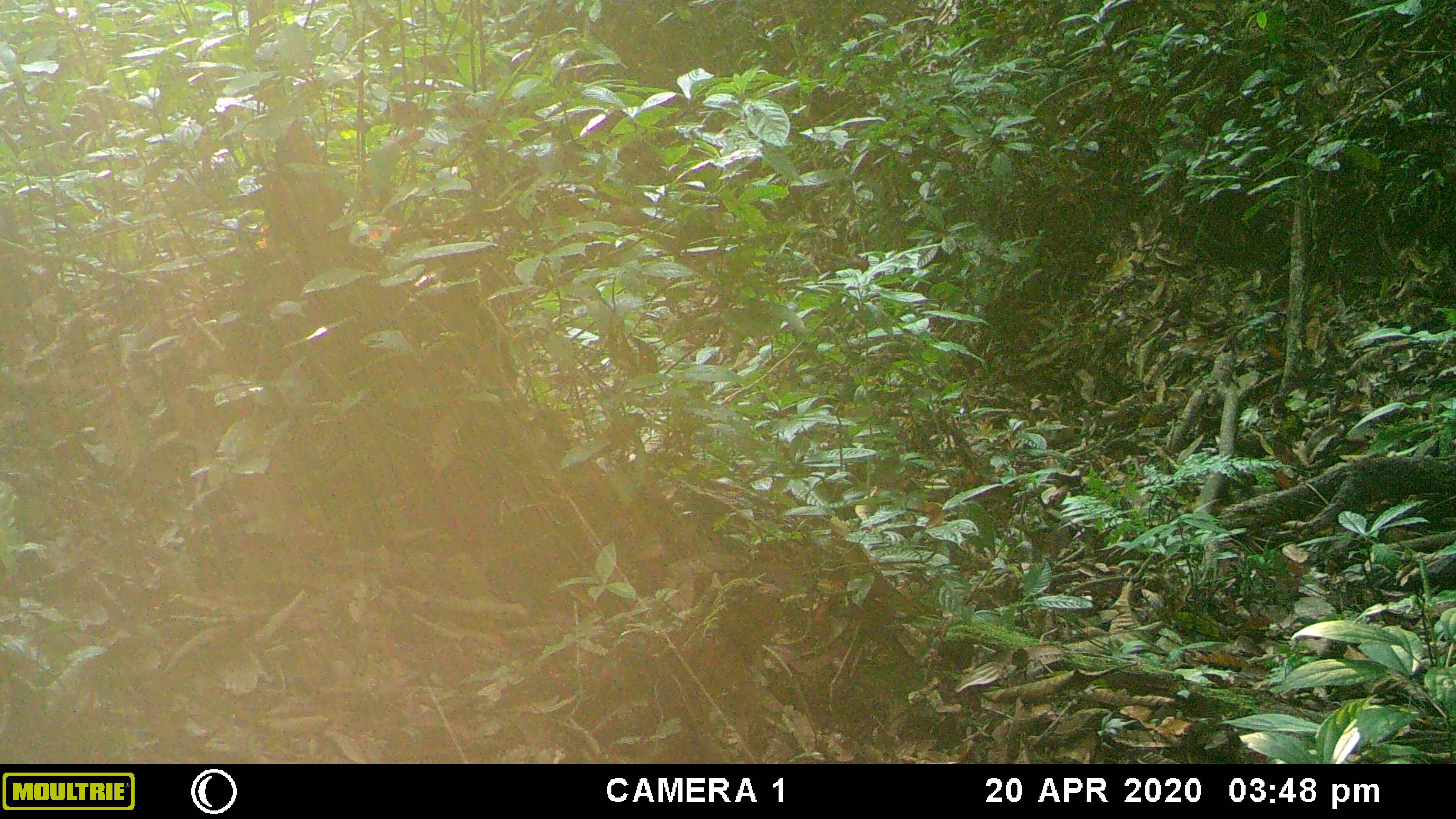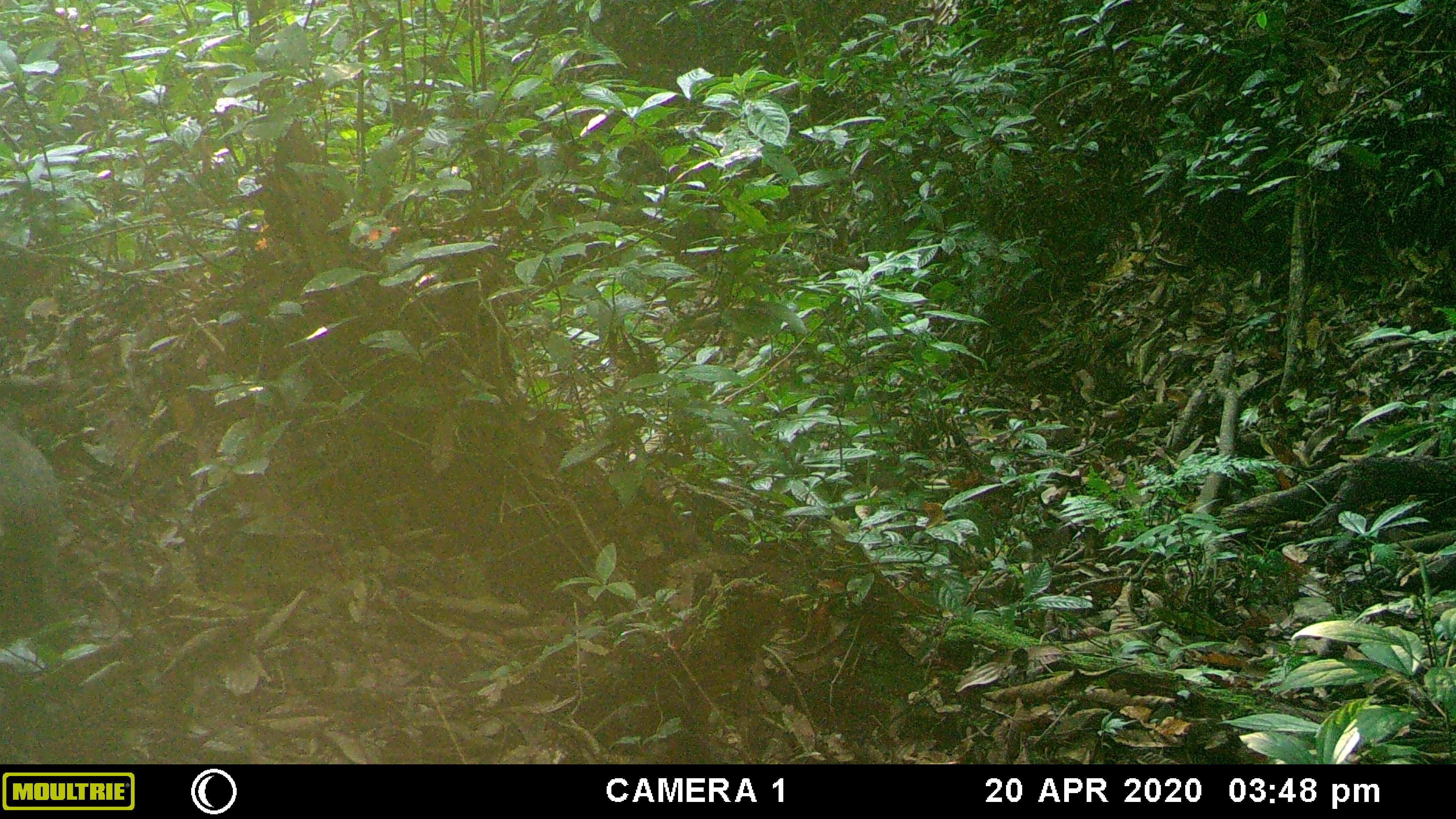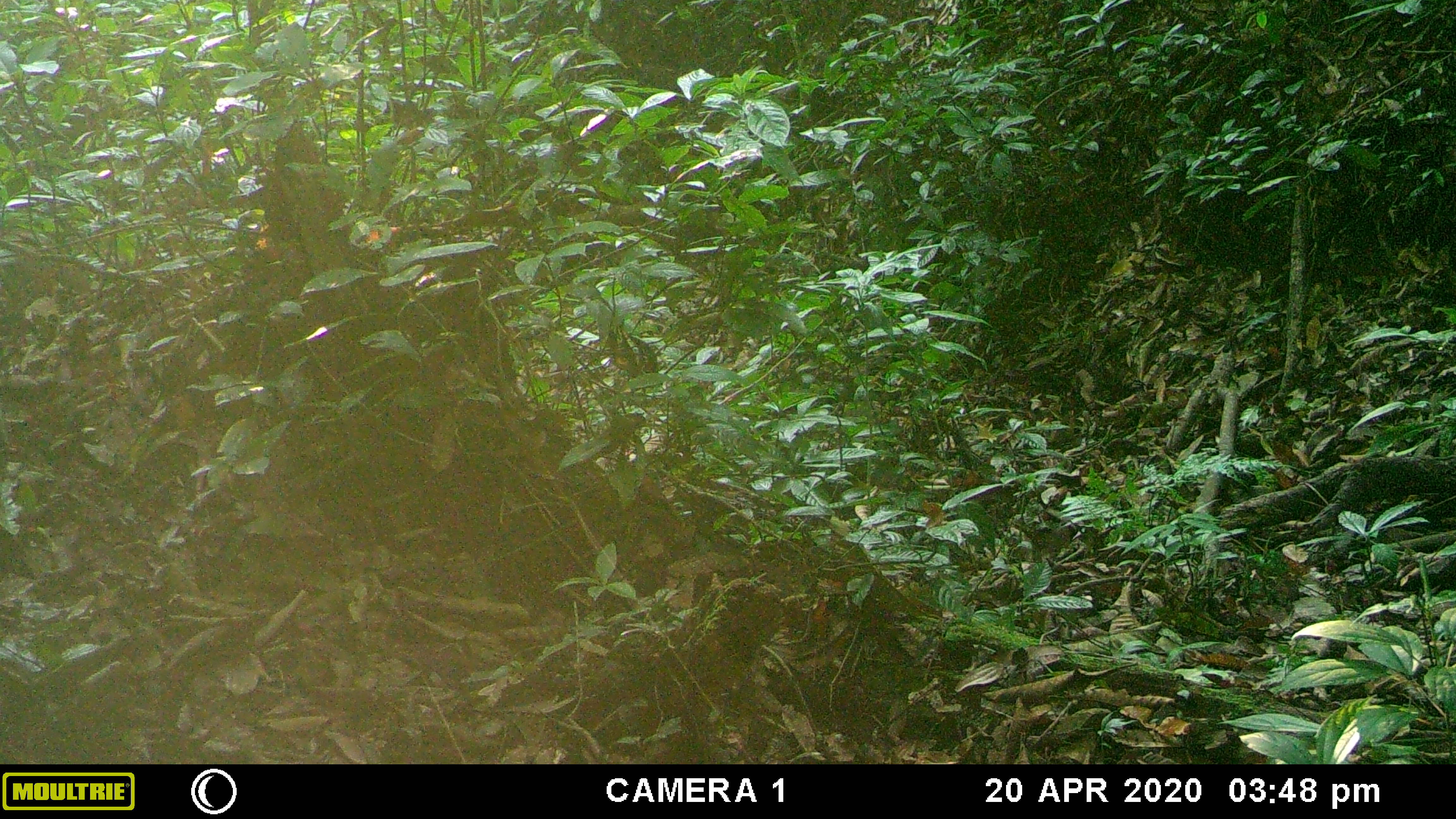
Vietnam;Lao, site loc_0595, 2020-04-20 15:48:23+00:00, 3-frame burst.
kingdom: Animalia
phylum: Chordata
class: Mammalia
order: Artiodactyla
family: Suidae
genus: Sus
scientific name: Sus scrofa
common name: eurasian wild pig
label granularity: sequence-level